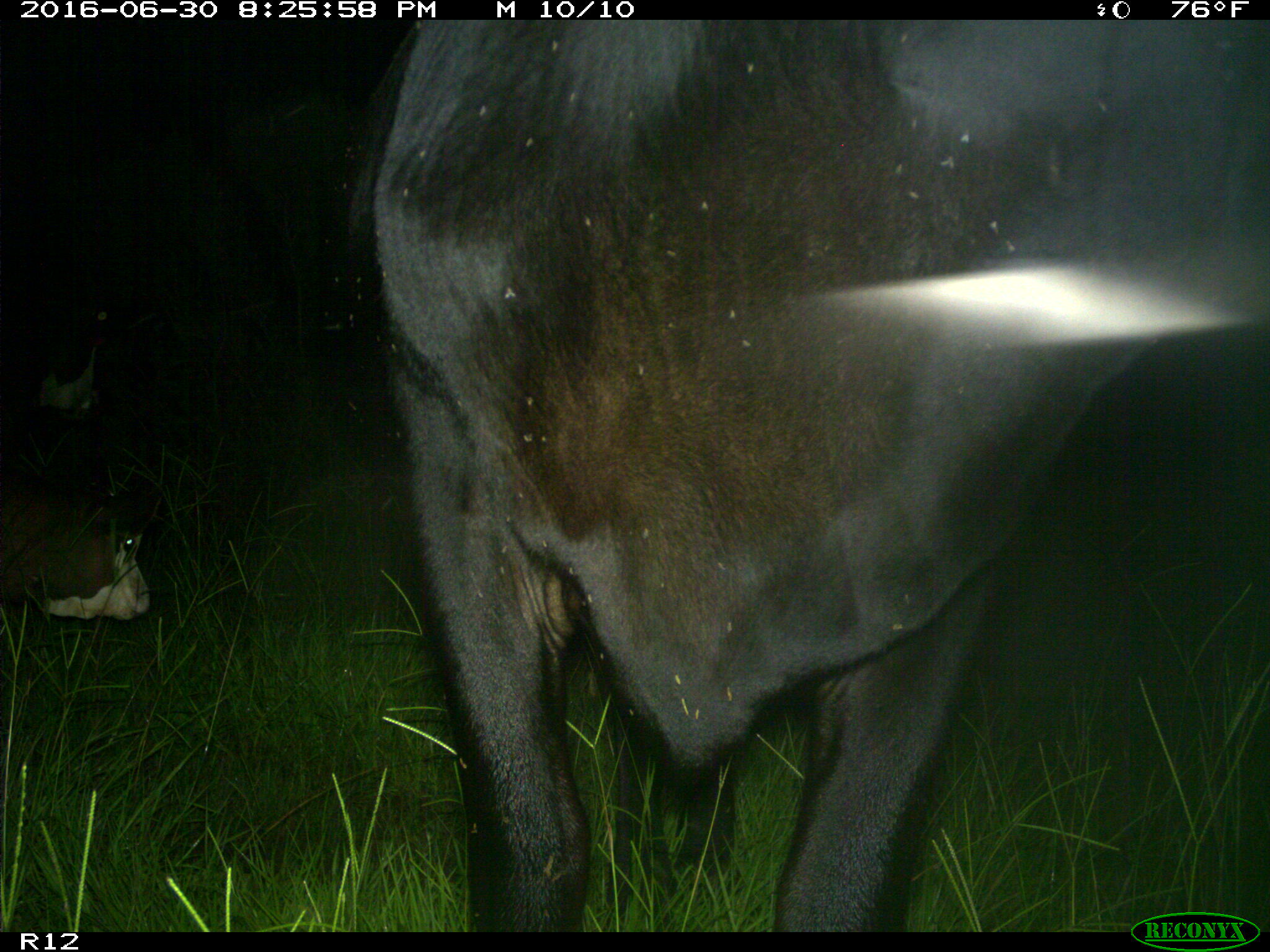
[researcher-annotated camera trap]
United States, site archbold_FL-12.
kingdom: Animalia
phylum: Chordata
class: Mammalia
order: Artiodactyla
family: Bovidae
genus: Bos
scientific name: Bos taurus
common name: domestic cow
Bos taurus (domestic cow).